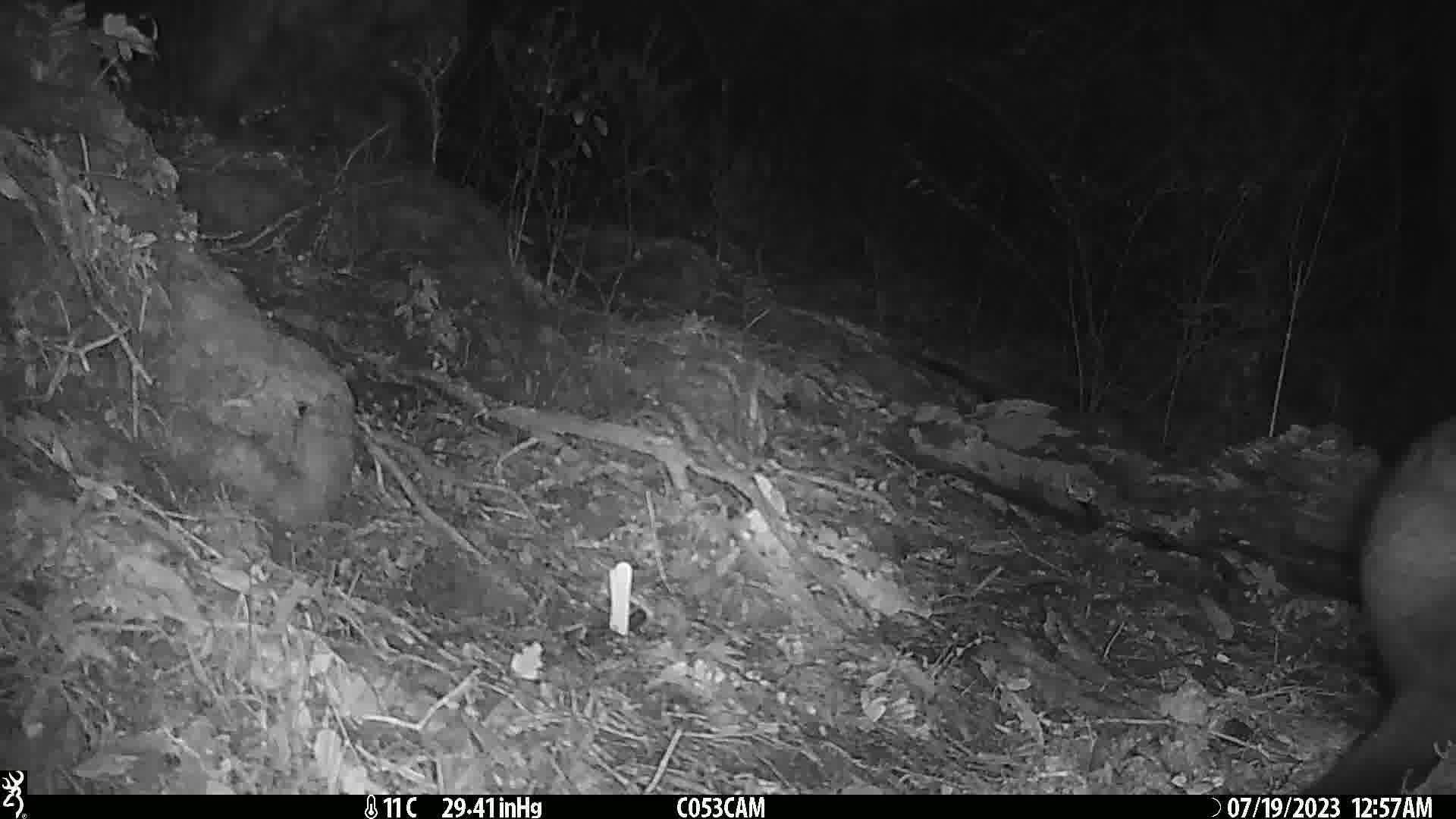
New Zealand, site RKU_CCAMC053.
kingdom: Animalia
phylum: Chordata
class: Mammalia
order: Diprotodontia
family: Phalangeridae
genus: Trichosurus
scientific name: Trichosurus vulpecula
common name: common brushtail possum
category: possum